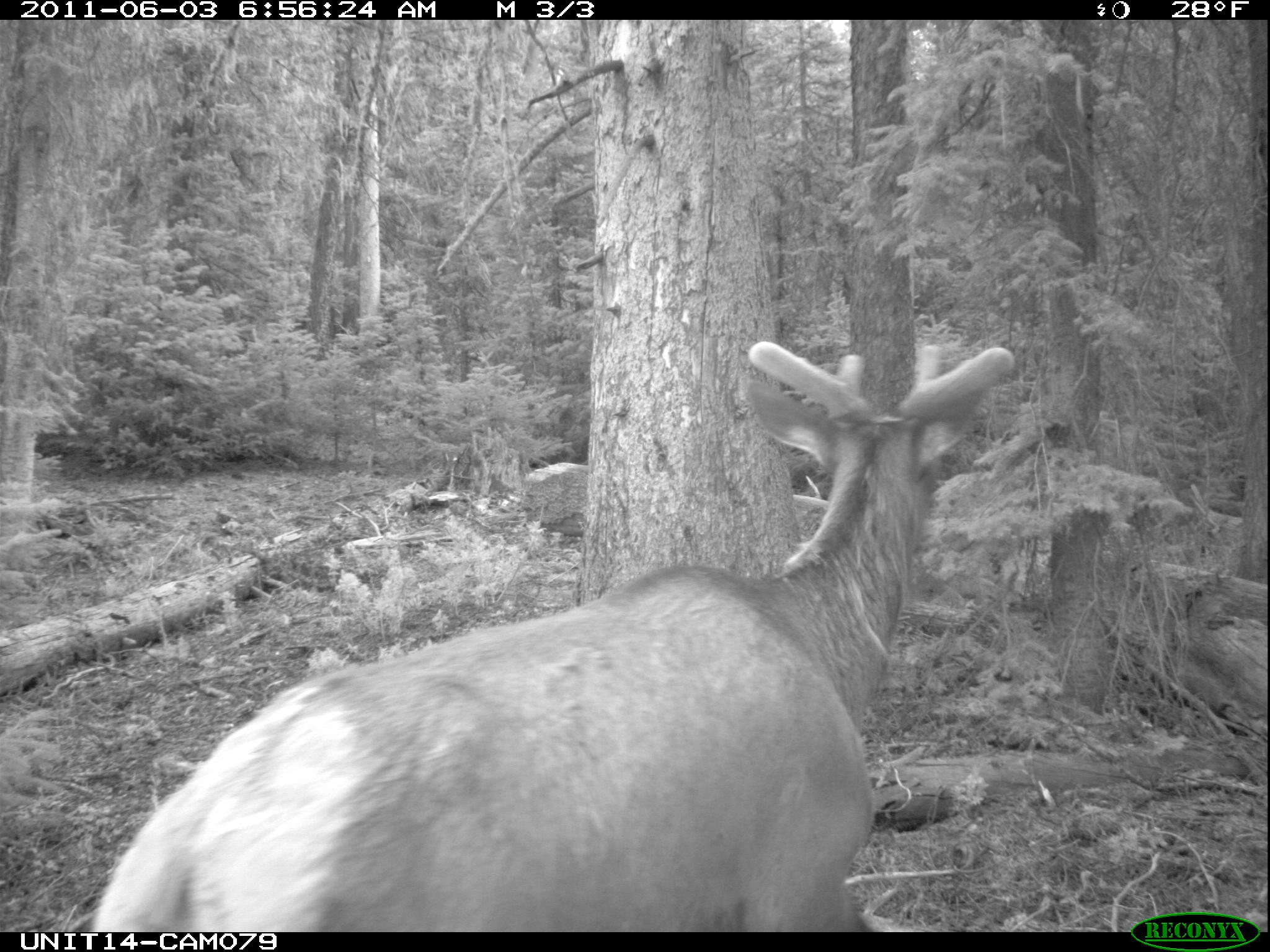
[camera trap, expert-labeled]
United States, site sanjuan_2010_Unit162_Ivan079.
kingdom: Animalia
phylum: Chordata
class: Mammalia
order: Artiodactyla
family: Cervidae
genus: Cervus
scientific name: Cervus elaphus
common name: red deer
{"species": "Cervus elaphus (red deer)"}